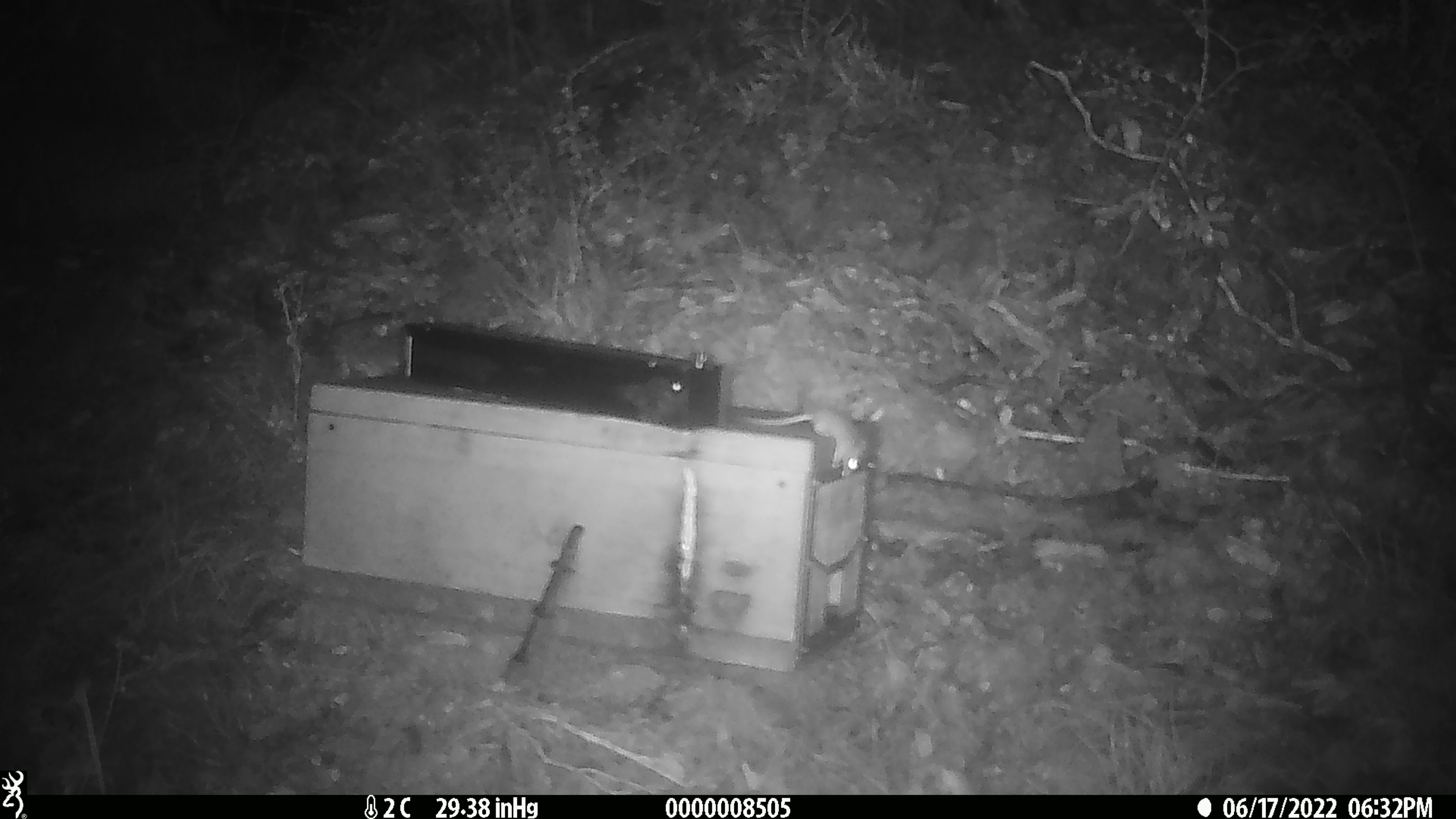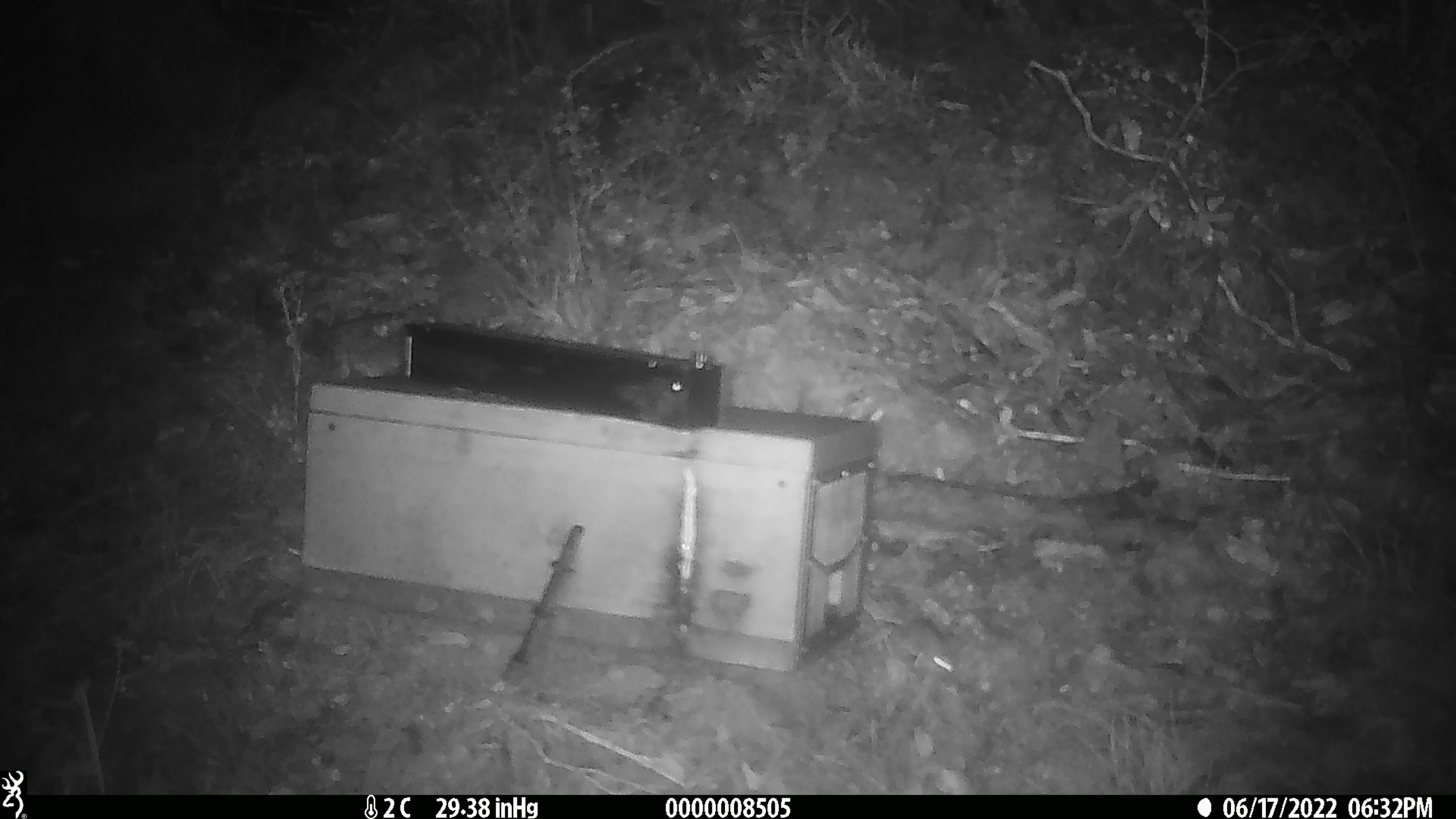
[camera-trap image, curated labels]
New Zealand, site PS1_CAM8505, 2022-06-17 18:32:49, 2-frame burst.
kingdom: Animalia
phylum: Chordata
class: Mammalia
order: Rodentia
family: Muridae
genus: Mus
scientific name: Mus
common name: mouse